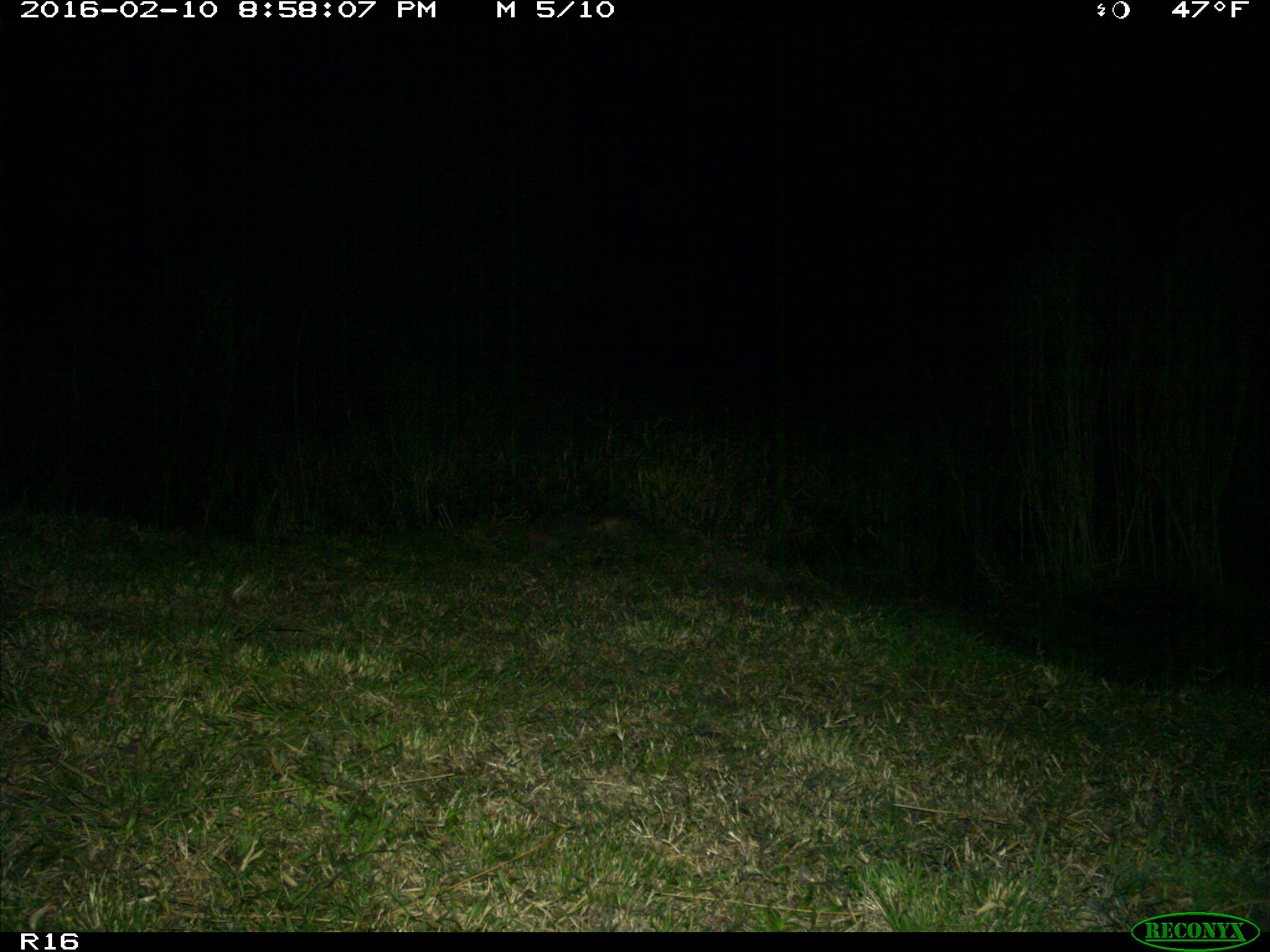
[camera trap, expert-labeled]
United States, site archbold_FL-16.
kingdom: Animalia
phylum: Chordata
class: Mammalia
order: Cingulata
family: Dasypodidae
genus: Dasypus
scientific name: Dasypus novemcinctus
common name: nine-banded armadillo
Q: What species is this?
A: Dasypus novemcinctus (nine-banded armadillo).